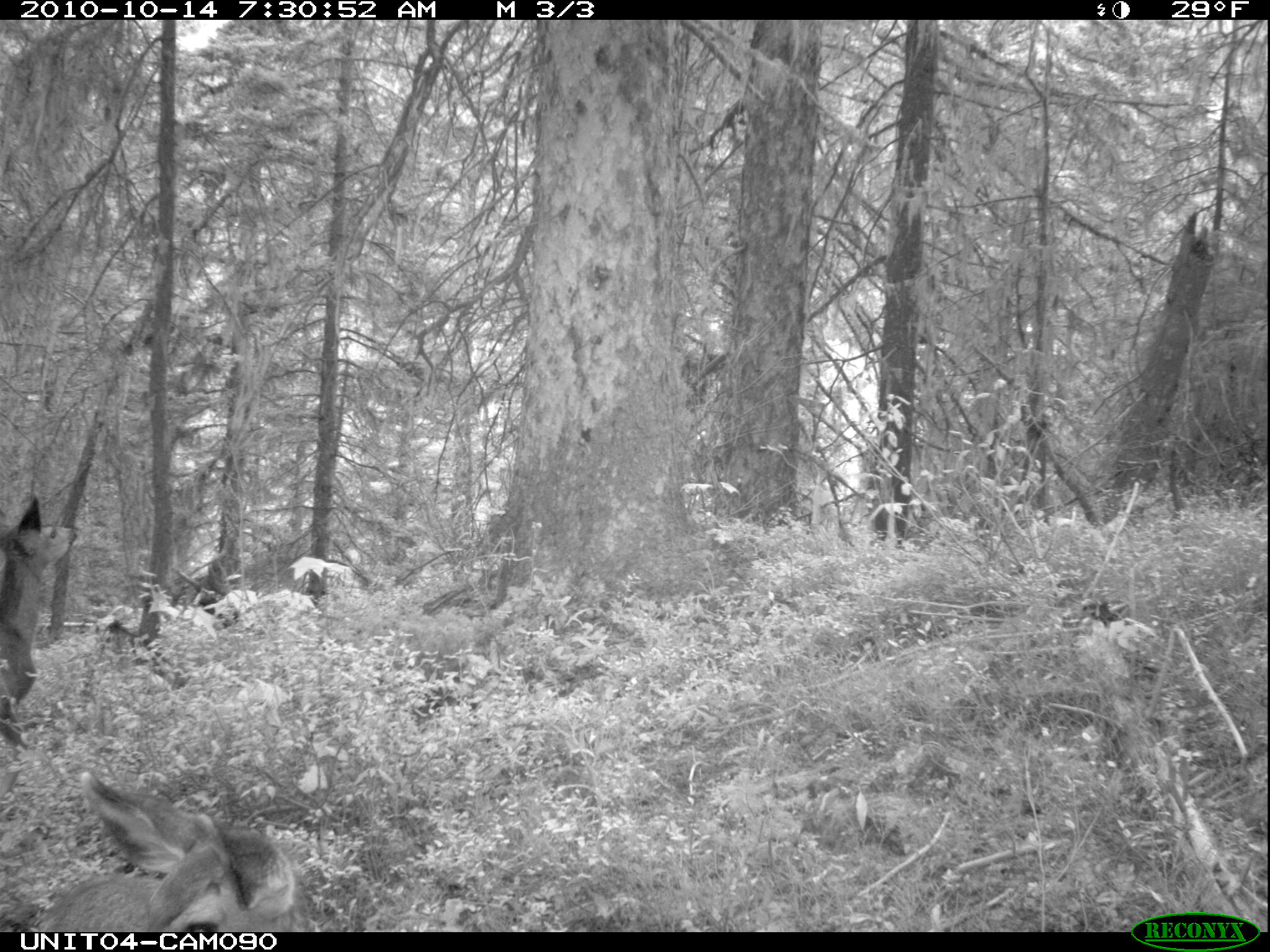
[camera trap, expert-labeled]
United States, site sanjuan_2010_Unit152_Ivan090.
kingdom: Animalia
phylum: Chordata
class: Mammalia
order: Artiodactyla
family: Cervidae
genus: Odocoileus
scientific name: Odocoileus hemionus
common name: mule deer